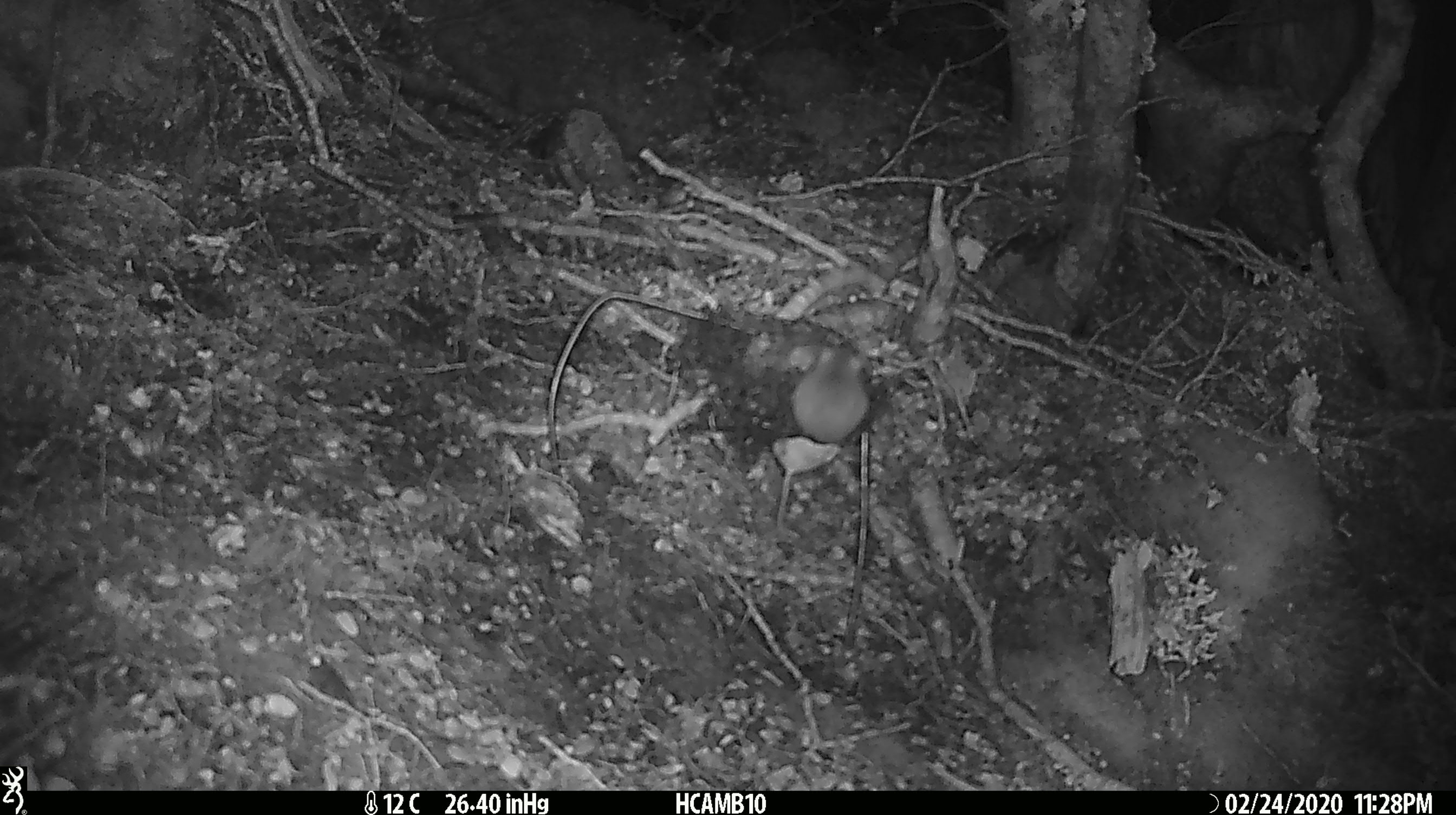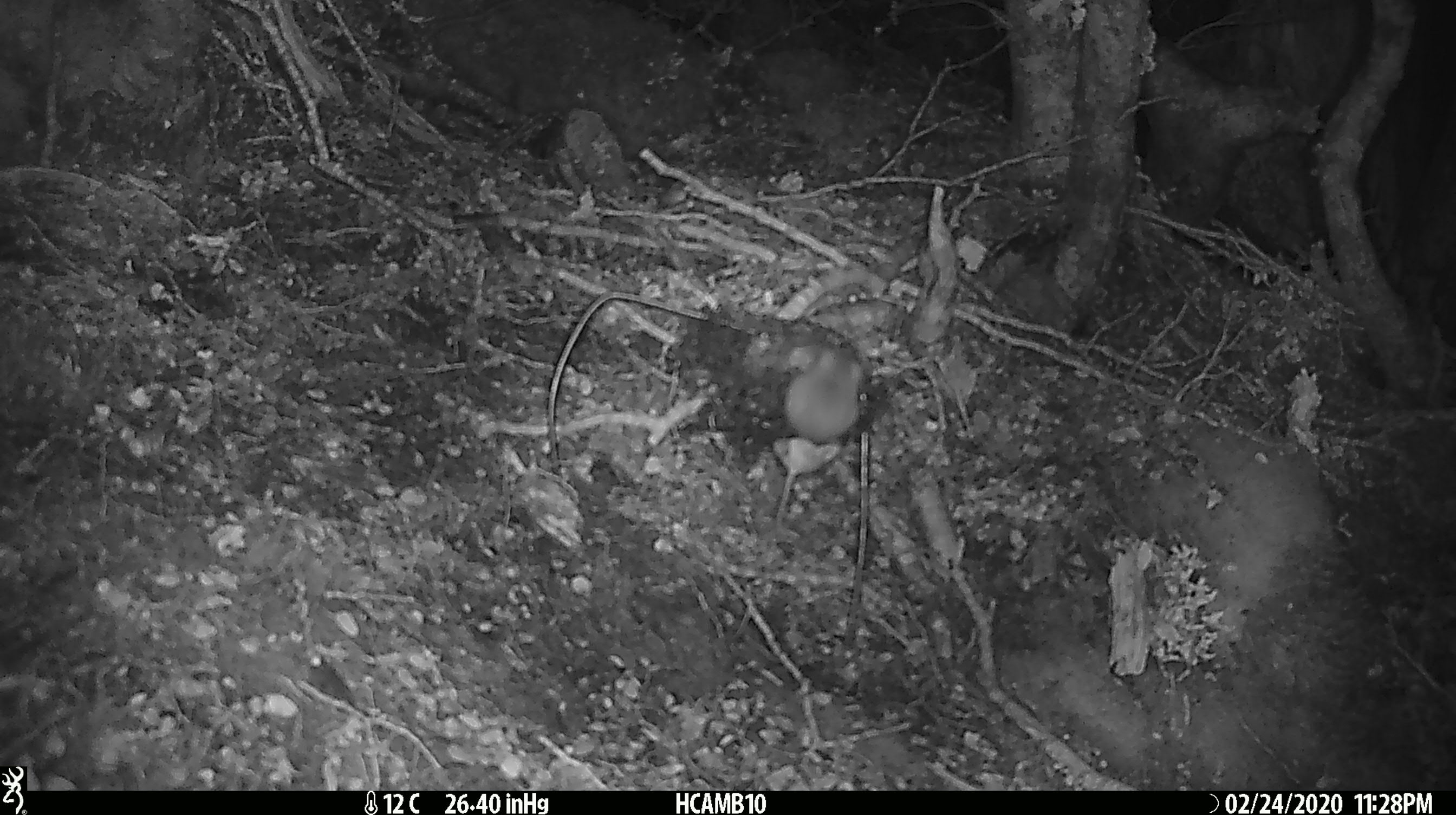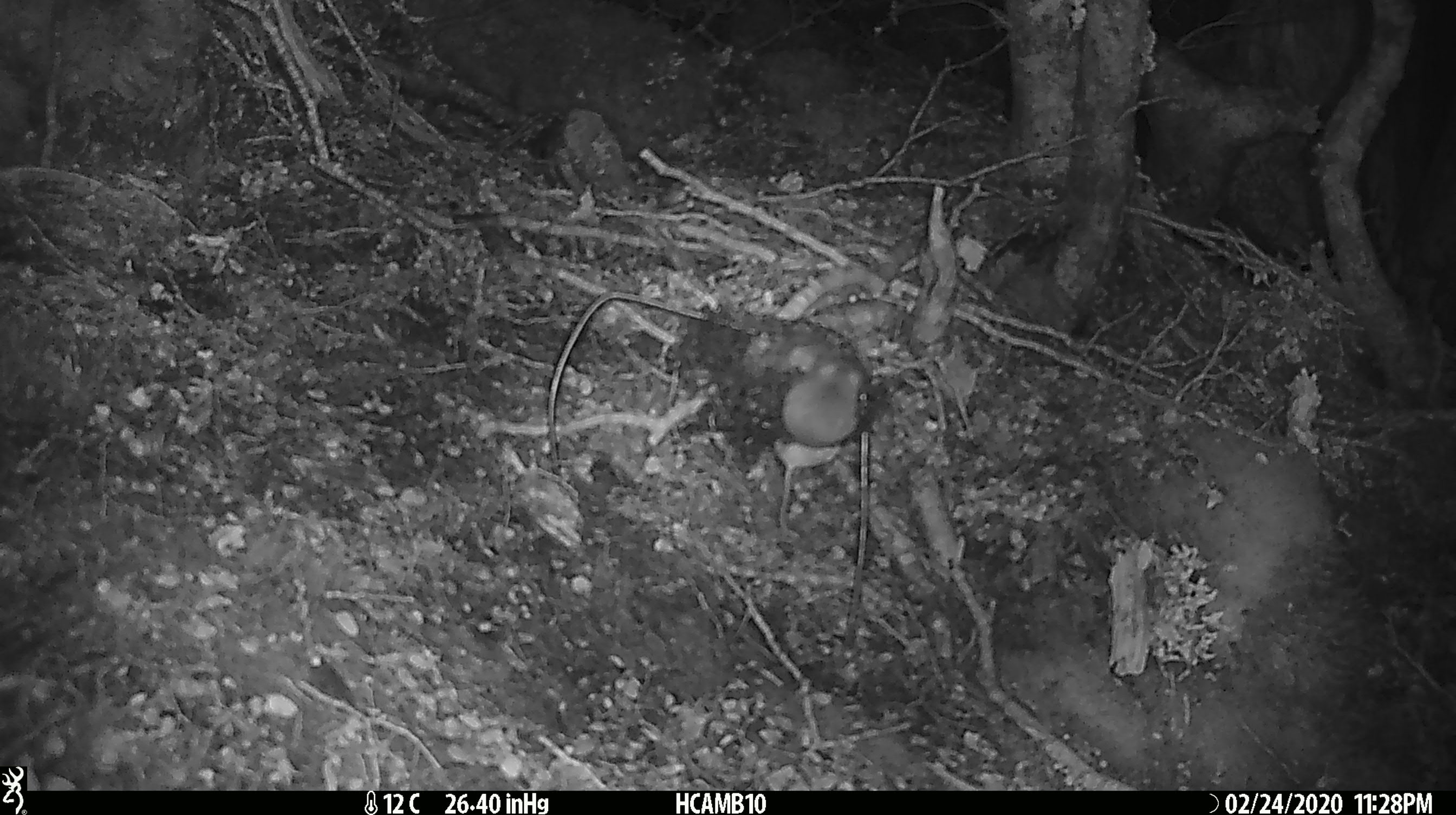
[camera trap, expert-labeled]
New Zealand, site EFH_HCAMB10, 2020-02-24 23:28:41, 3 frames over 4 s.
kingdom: Animalia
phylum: Chordata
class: Mammalia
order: Rodentia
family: Muridae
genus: Mus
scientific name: Mus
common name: mouse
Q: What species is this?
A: Mouse (Mus).